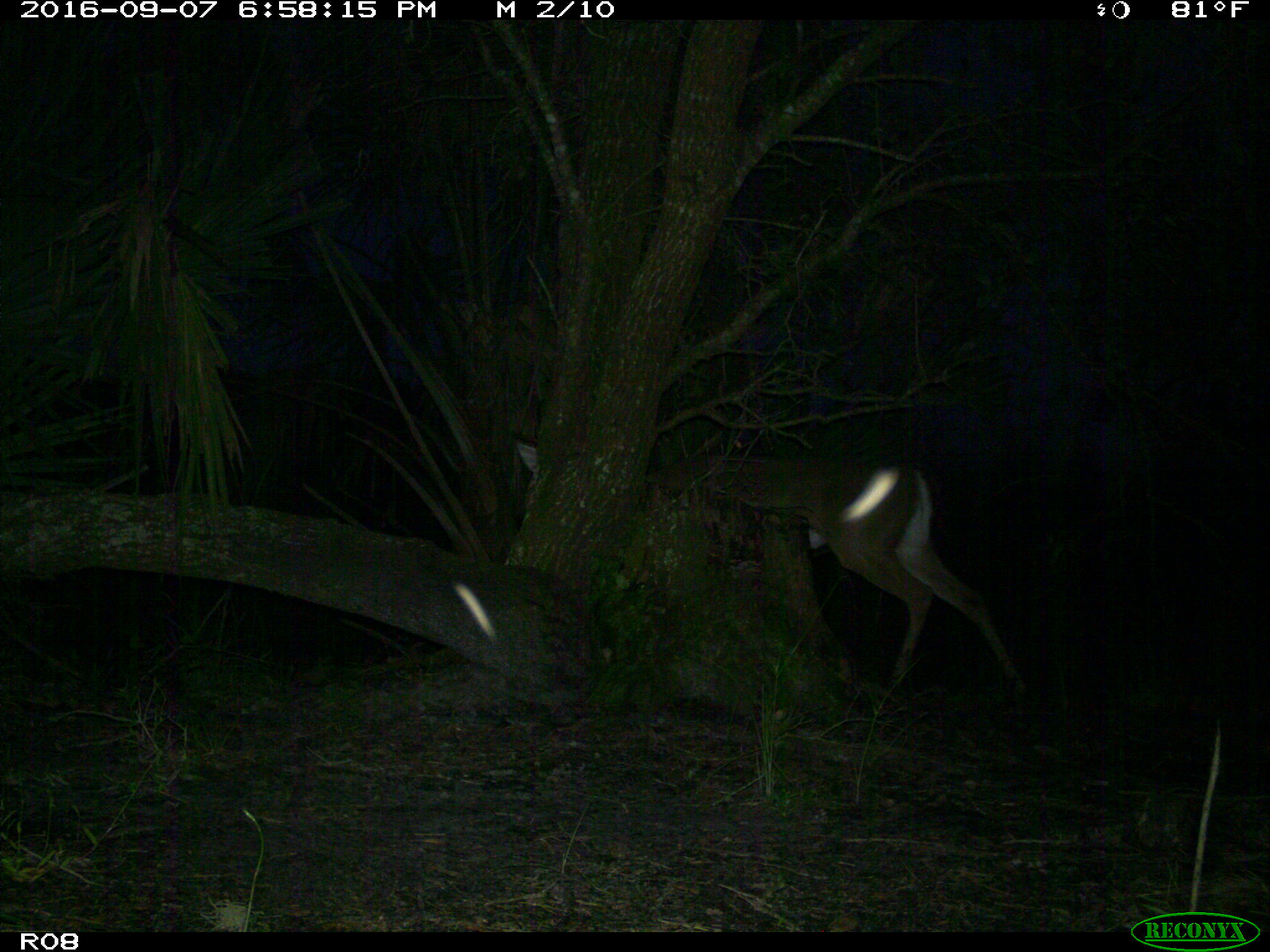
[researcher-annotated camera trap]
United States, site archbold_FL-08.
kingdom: Animalia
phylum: Chordata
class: Mammalia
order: Artiodactyla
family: Cervidae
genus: Odocoileus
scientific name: Odocoileus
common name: deer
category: unidentified deer